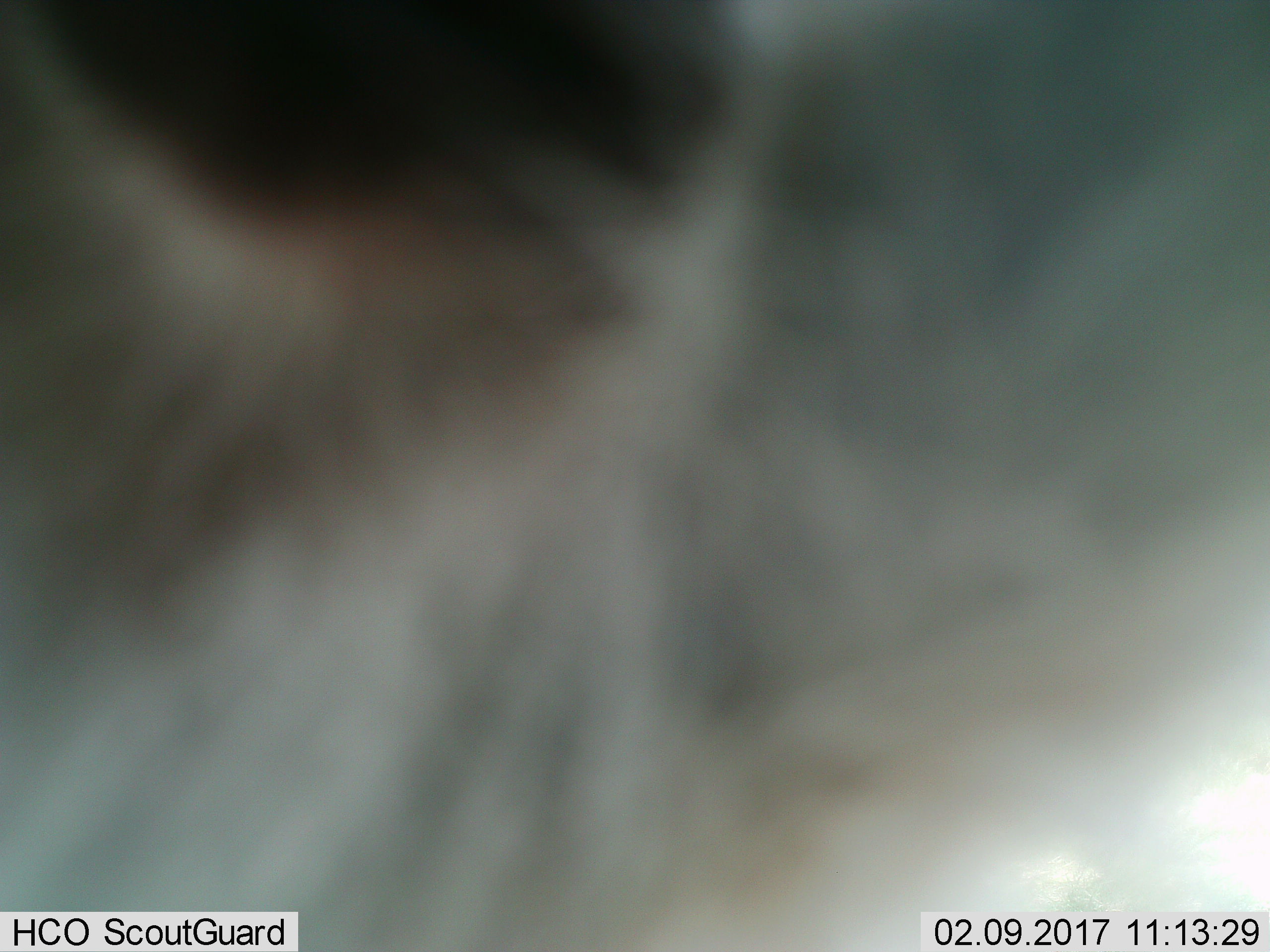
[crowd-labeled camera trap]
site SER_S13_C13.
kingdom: Animalia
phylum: Chordata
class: Mammalia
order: Artiodactyla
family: Bovidae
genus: Connochaetes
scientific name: Connochaetes taurinus taurinus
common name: blue wildebeest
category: wildebeestblue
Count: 1.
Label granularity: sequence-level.